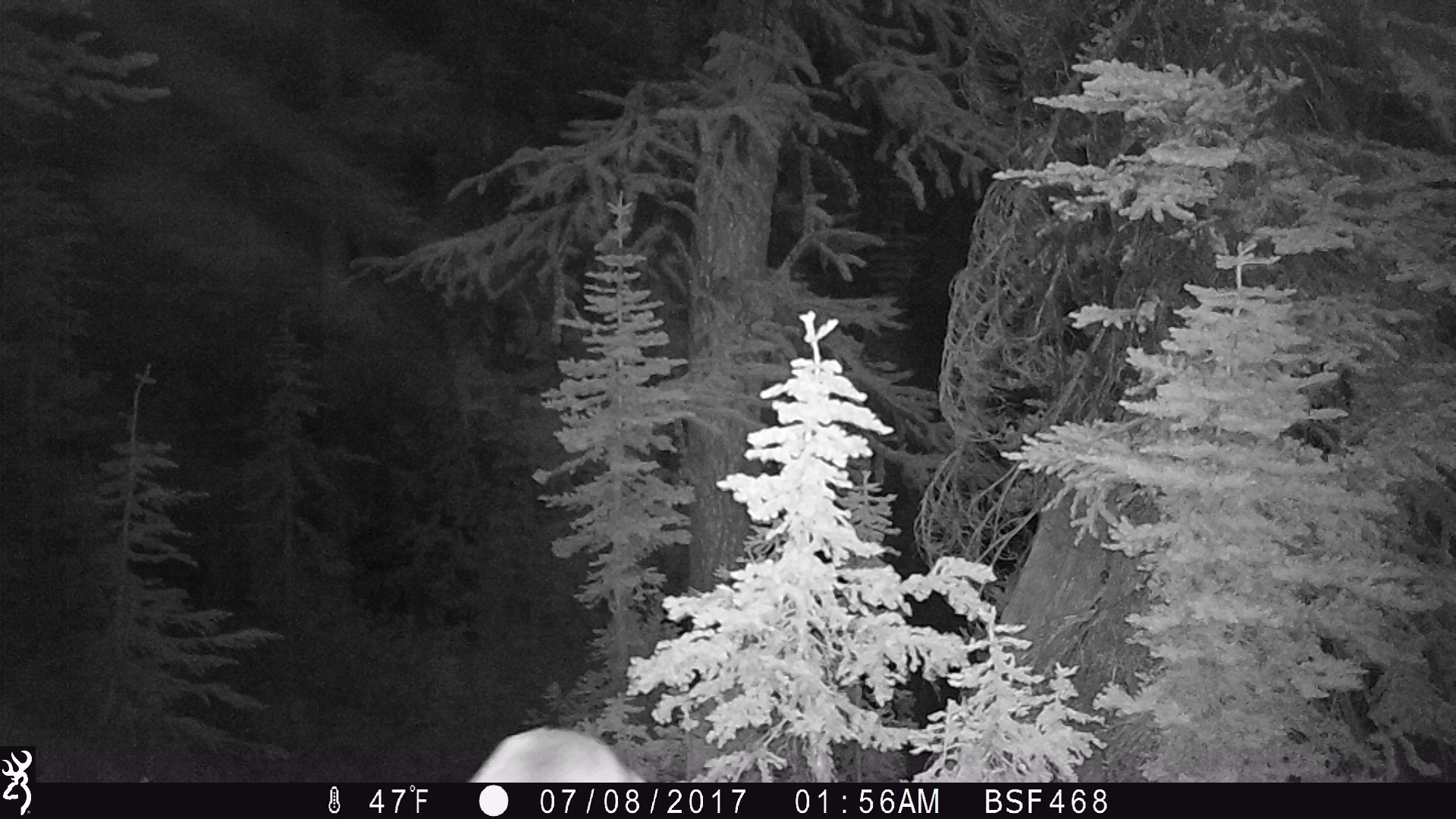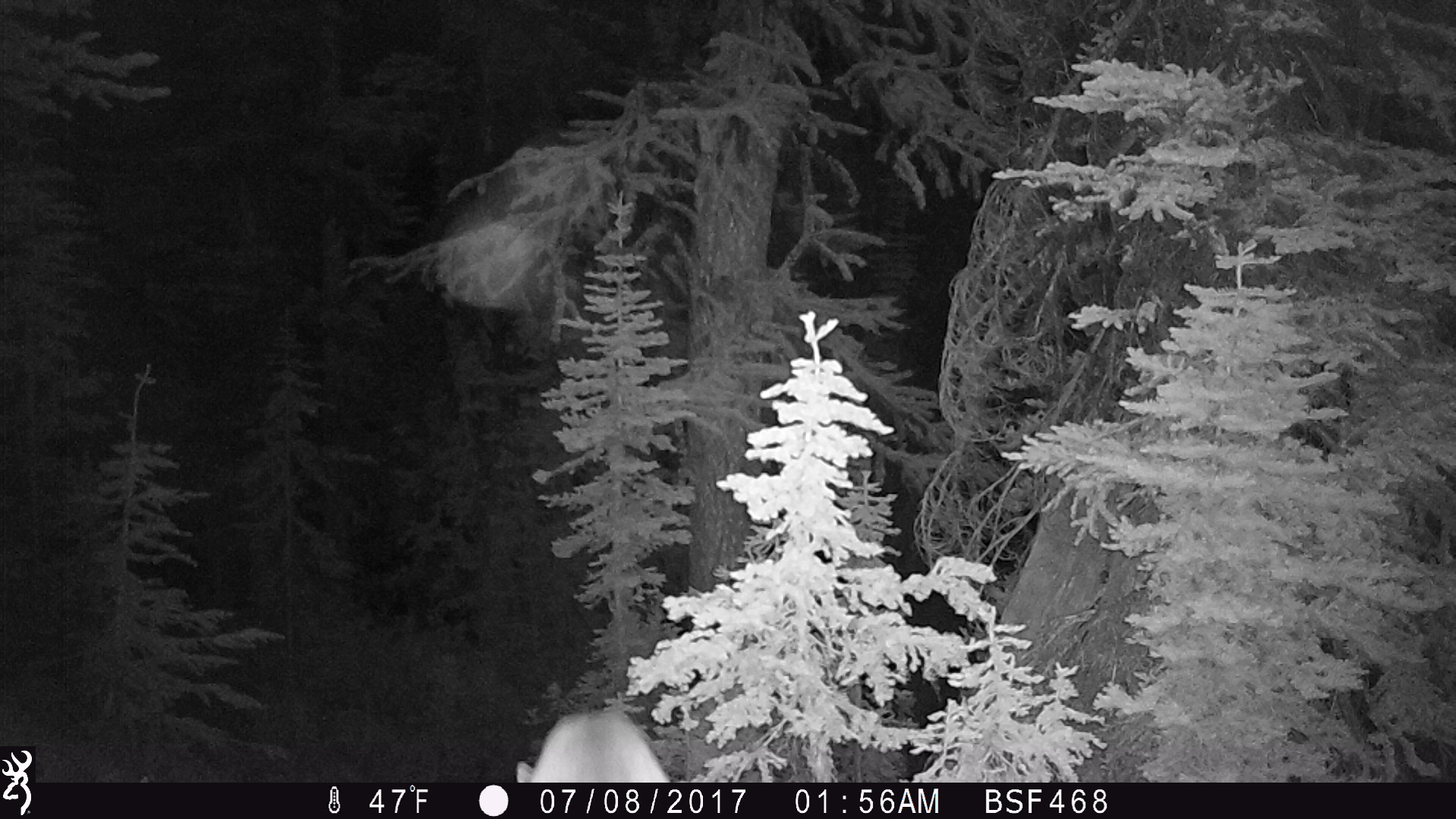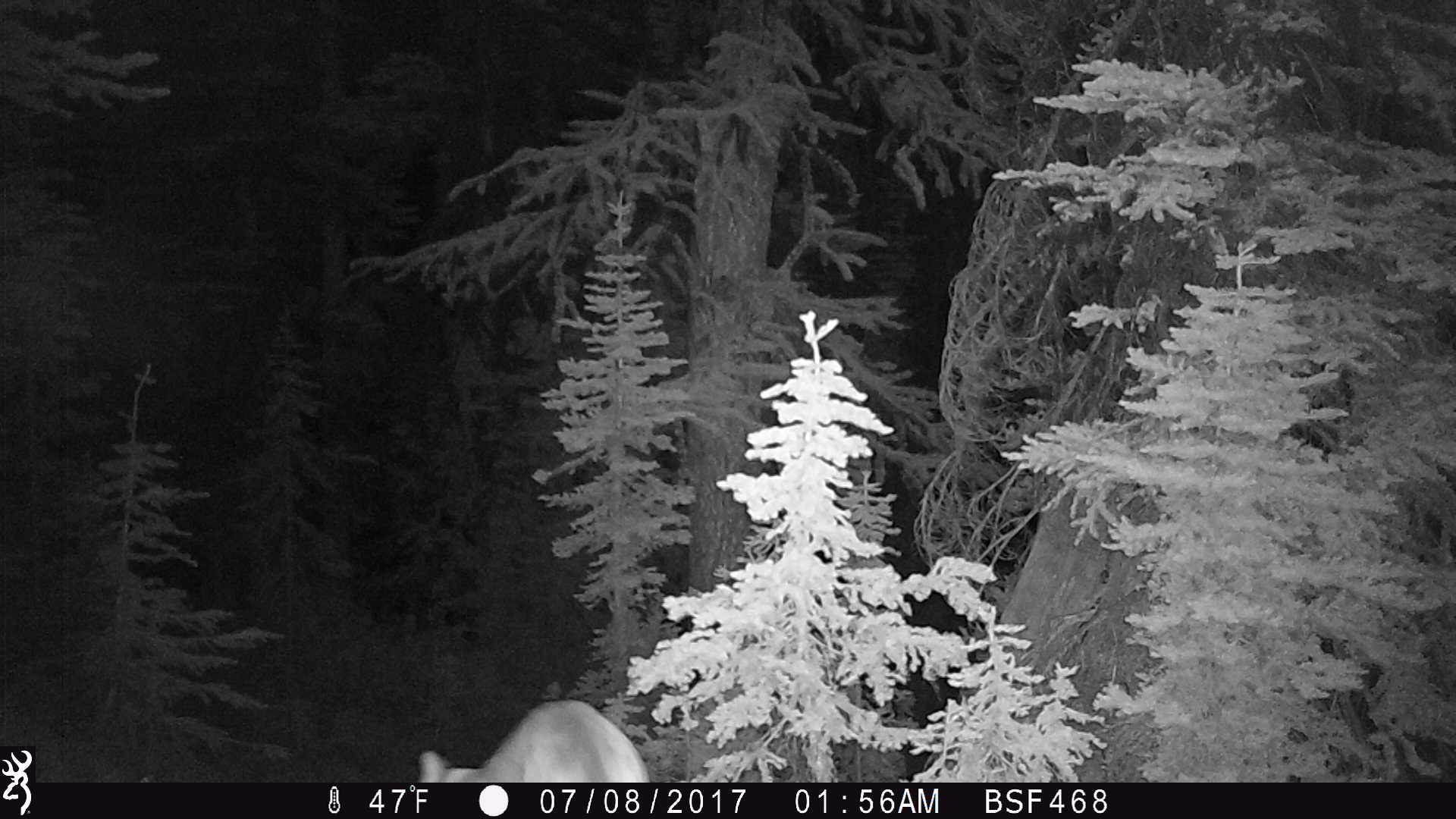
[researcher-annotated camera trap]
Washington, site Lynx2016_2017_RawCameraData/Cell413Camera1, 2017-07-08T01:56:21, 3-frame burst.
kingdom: Animalia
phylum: Chordata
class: Mammalia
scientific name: Mammalia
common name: small mammal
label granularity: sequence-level